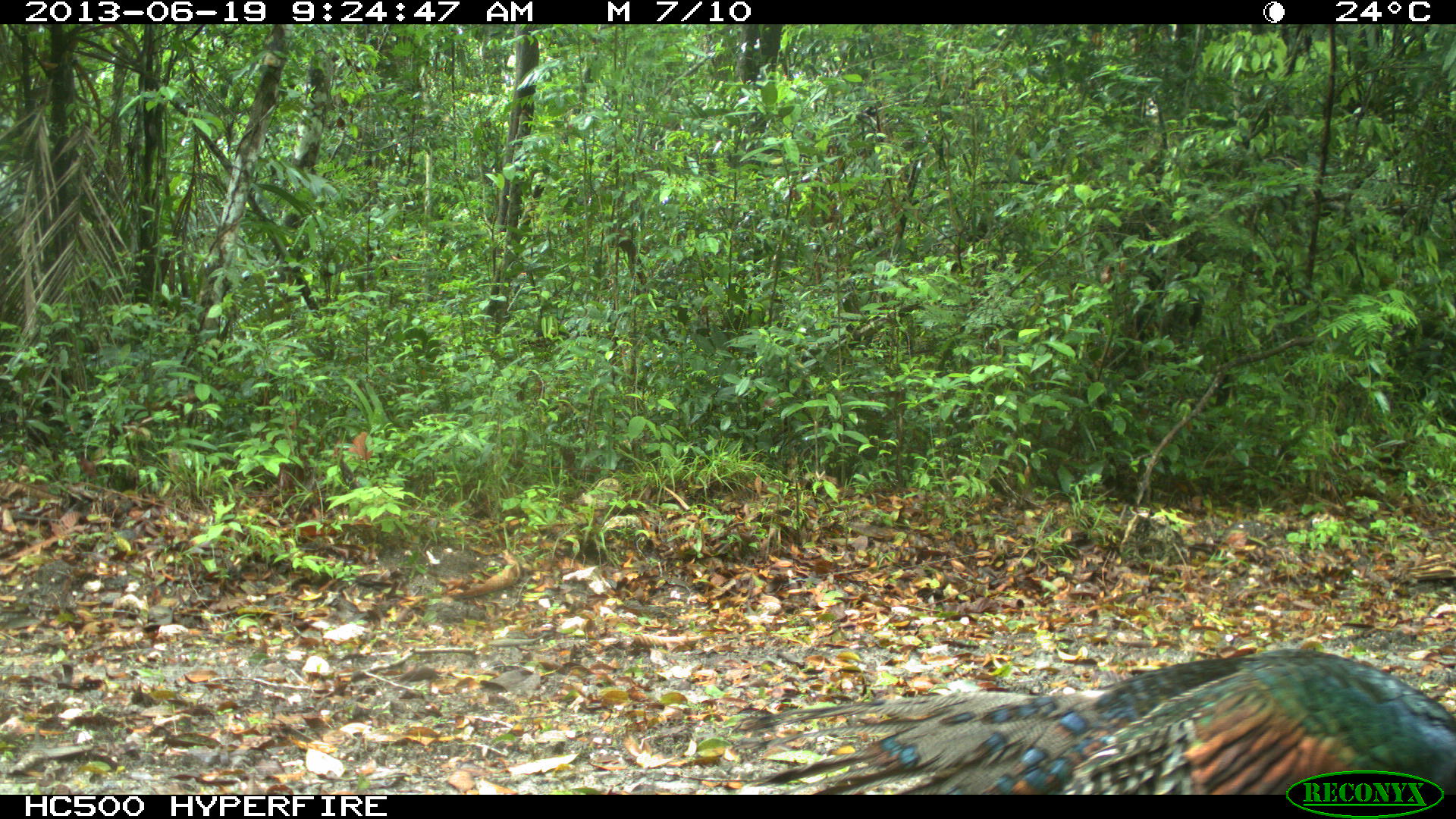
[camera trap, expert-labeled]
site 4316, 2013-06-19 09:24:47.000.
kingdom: Animalia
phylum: Chordata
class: Aves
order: Galliformes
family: Phasianidae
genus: Meleagris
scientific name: Meleagris ocellata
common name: ocellated turkey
Meleagris ocellata (ocellated turkey), count 1, sex male.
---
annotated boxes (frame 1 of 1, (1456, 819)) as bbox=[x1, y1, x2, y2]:
meleagris ocellata: bbox=[727, 647, 1456, 794]